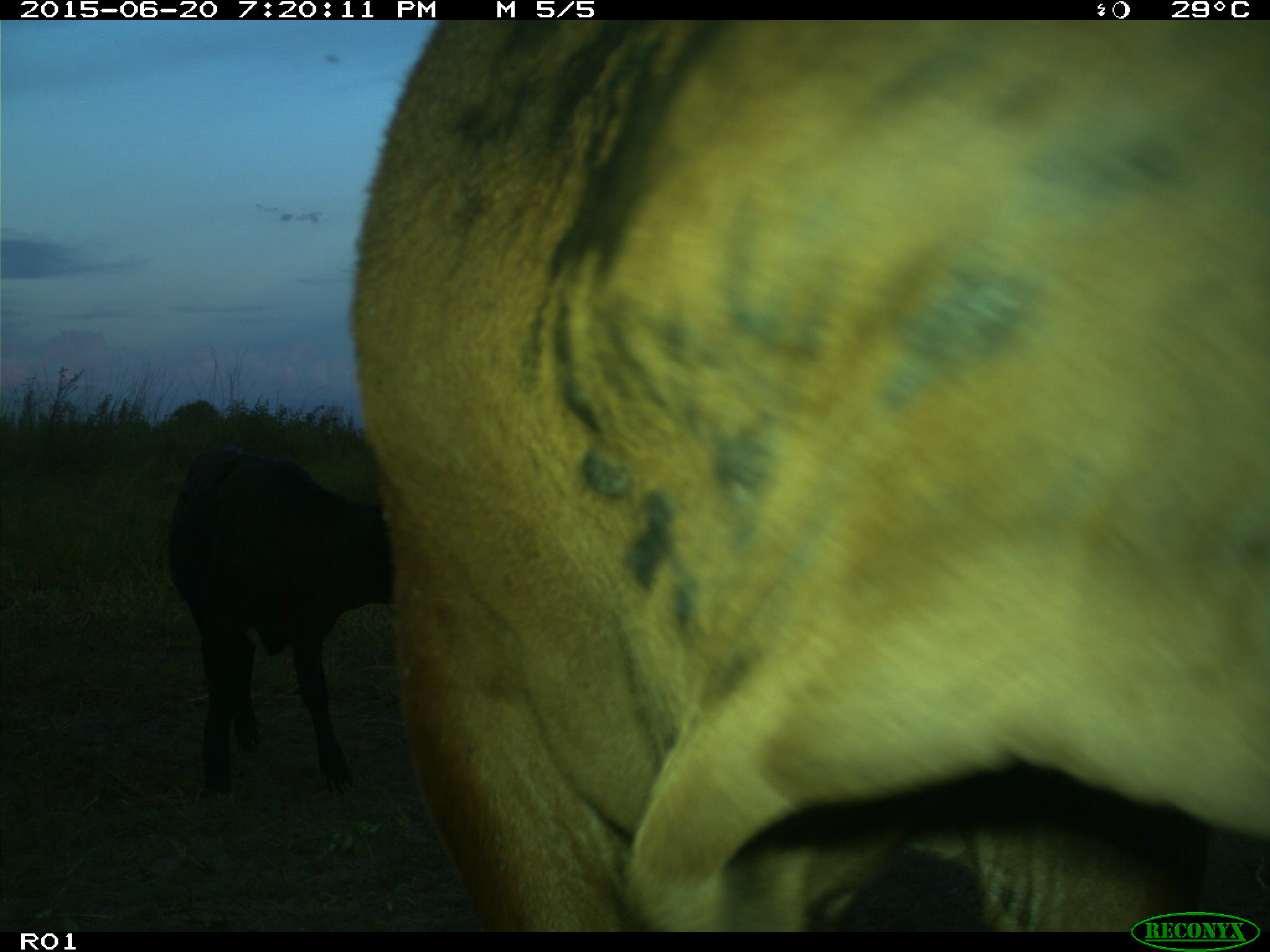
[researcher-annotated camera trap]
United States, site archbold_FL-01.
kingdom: Animalia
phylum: Chordata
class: Mammalia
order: Artiodactyla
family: Bovidae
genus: Bos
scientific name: Bos taurus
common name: domestic cow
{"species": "Bos taurus (domestic cow)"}